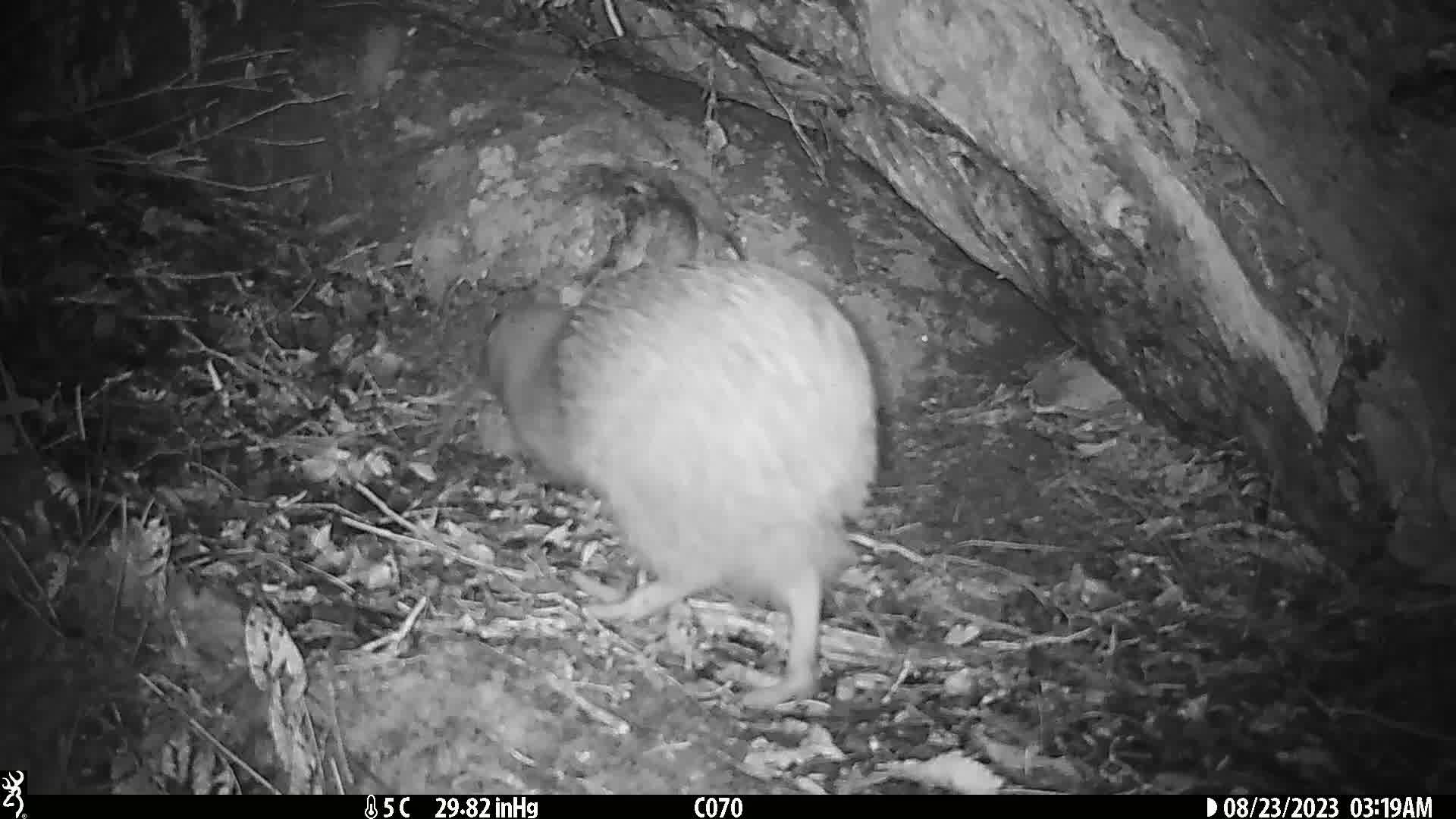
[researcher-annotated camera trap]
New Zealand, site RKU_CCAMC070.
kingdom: Animalia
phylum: Chordata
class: Aves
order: Apterygiformes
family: Apterygidae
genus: Apteryx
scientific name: Apteryx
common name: kiwi